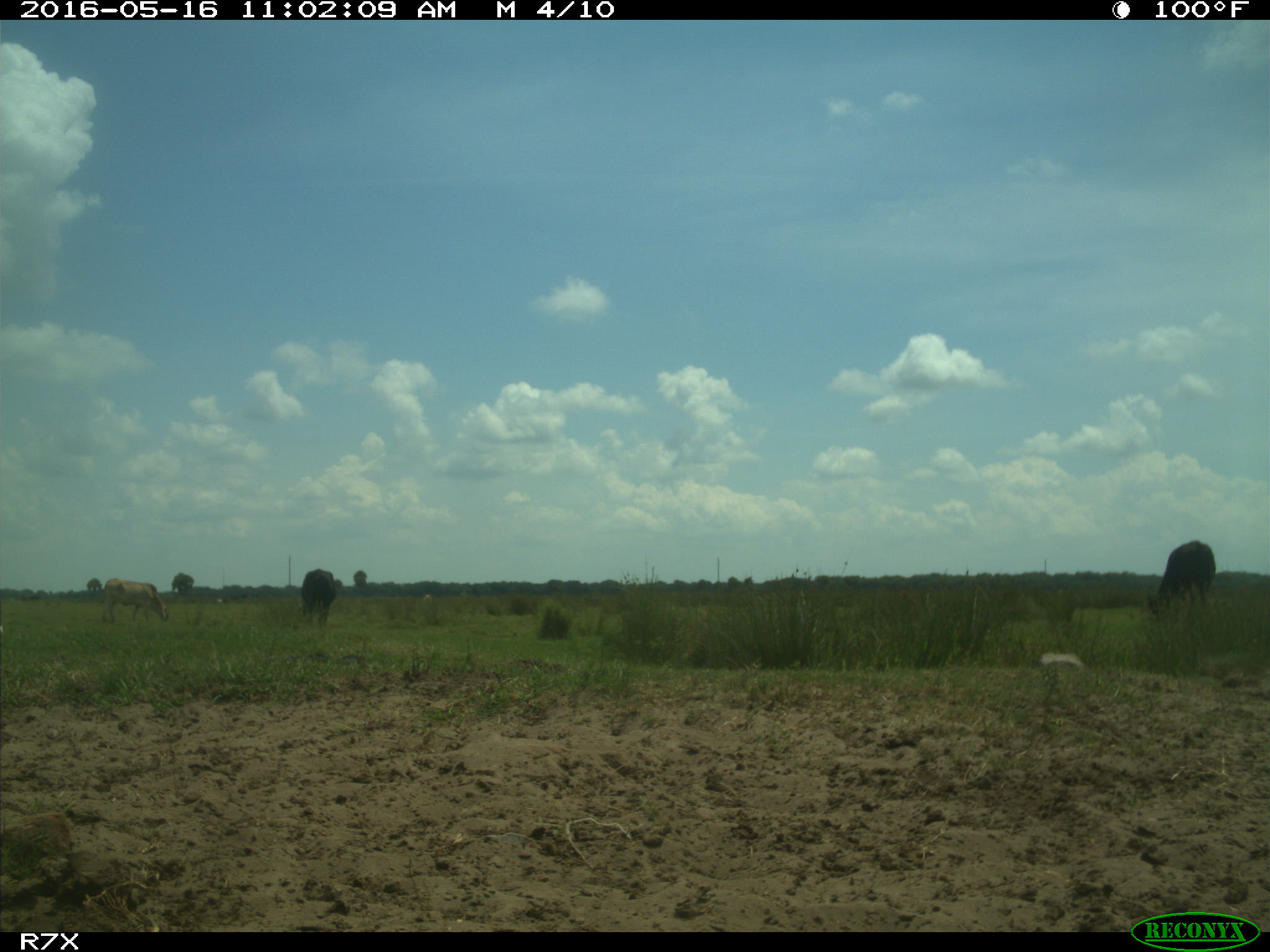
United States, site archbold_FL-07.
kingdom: Animalia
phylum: Chordata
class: Mammalia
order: Artiodactyla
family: Bovidae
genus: Bos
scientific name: Bos taurus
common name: domestic cow